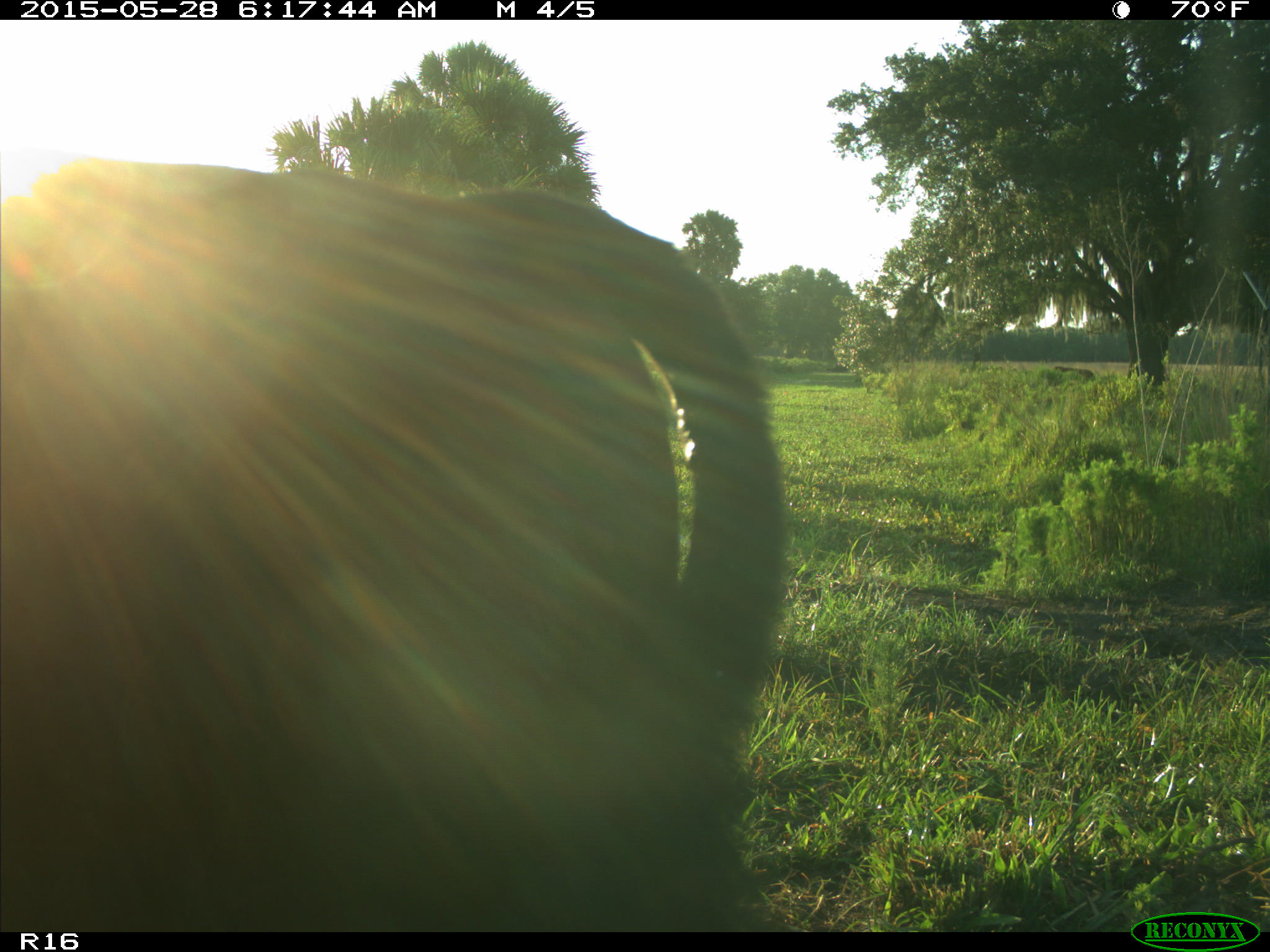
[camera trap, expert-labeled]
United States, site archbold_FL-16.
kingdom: Animalia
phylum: Chordata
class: Mammalia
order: Artiodactyla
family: Bovidae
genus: Bos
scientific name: Bos taurus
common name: domestic cow